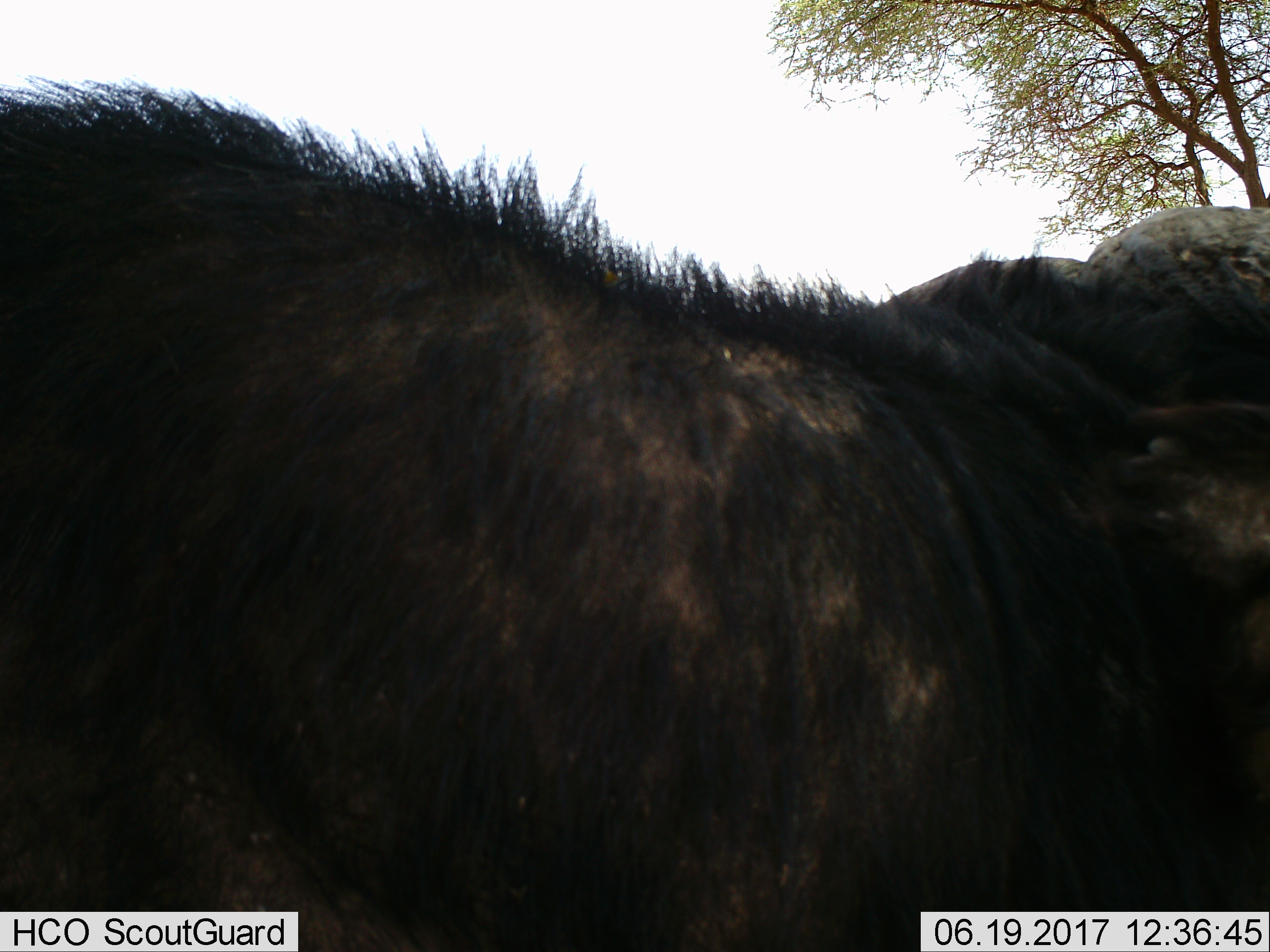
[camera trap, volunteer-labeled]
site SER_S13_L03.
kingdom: Animalia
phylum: Chordata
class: Mammalia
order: Artiodactyla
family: Bovidae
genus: Syncerus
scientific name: Syncerus caffer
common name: african buffalo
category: buffalo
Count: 1.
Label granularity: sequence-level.